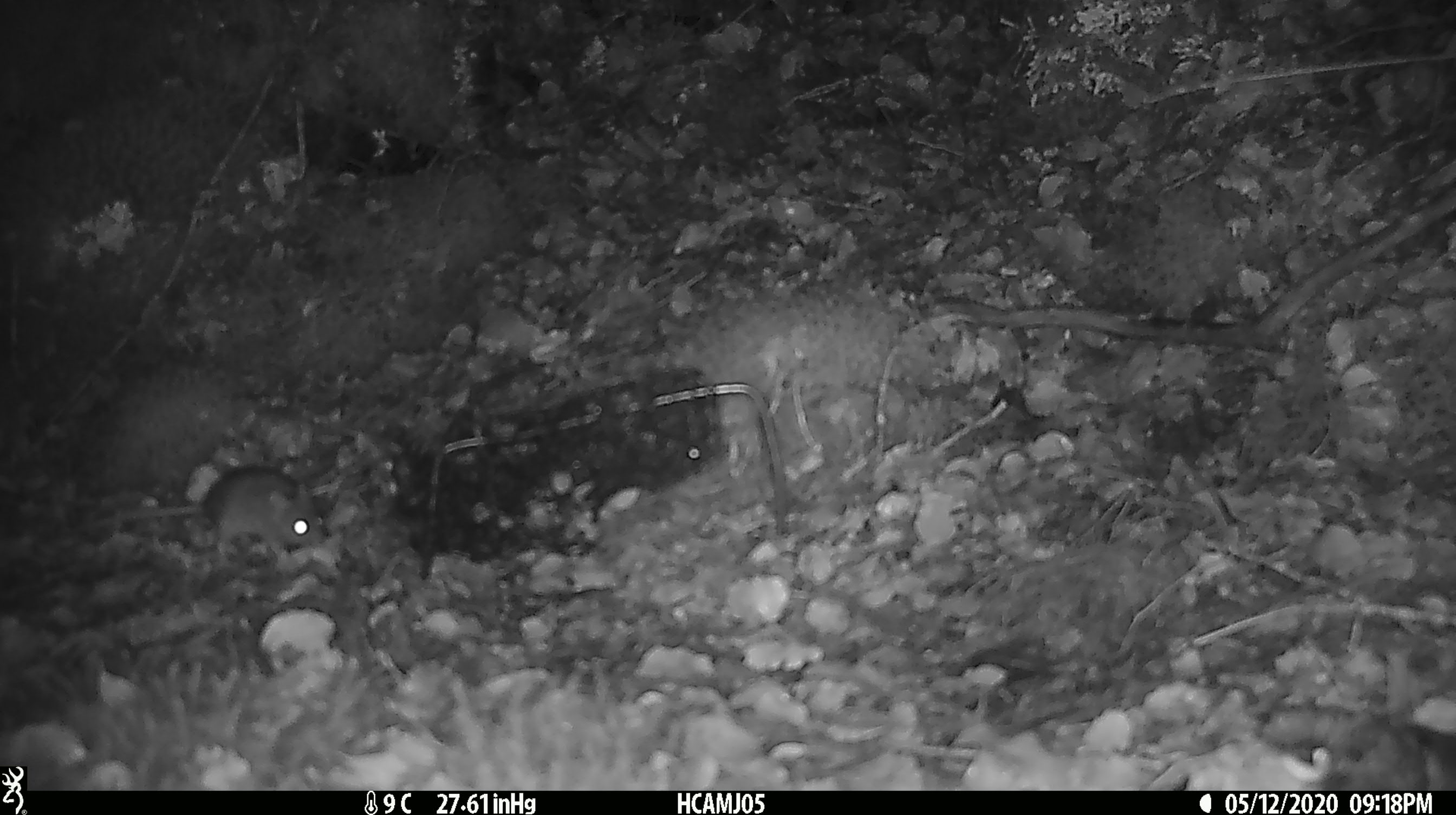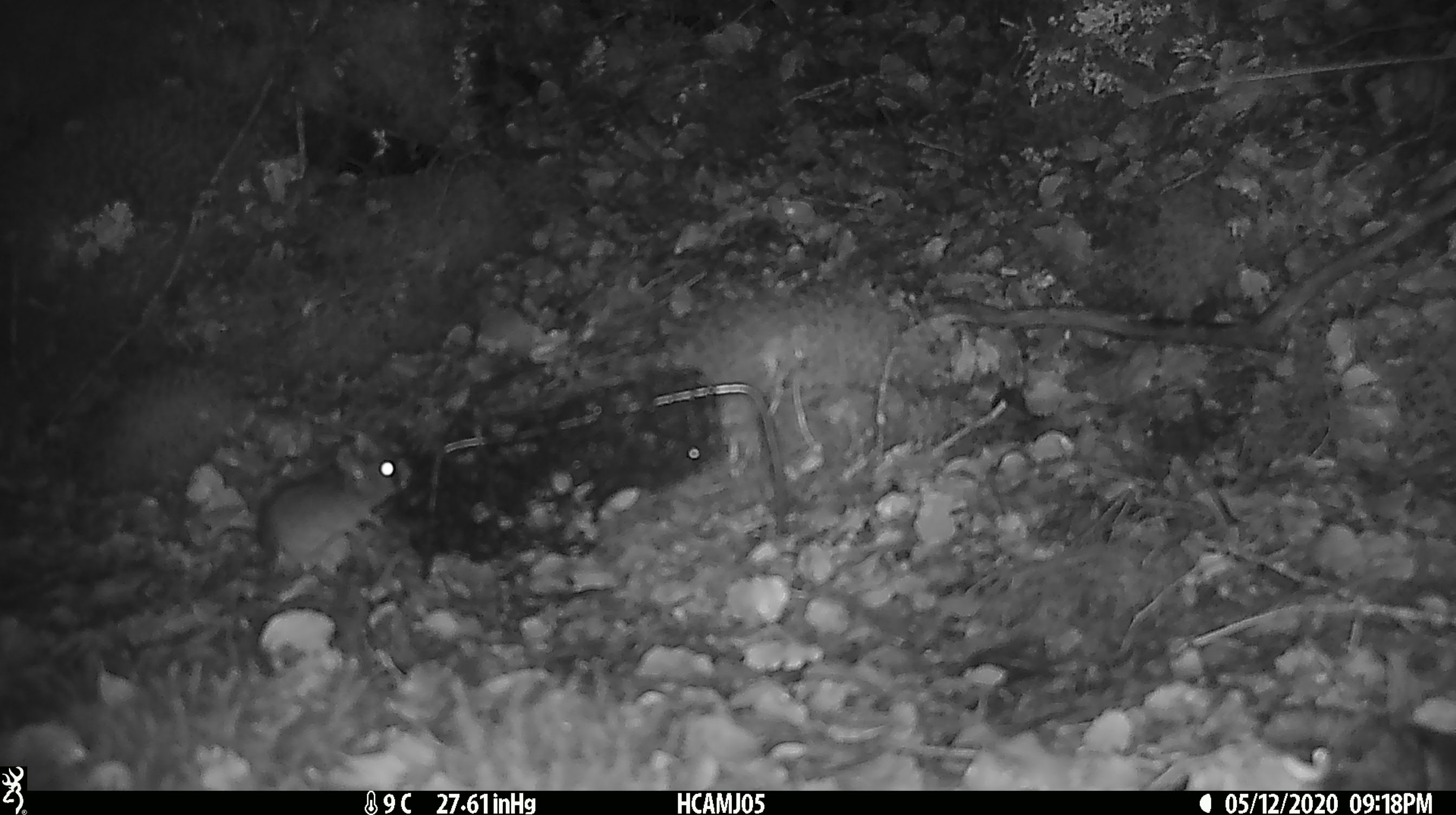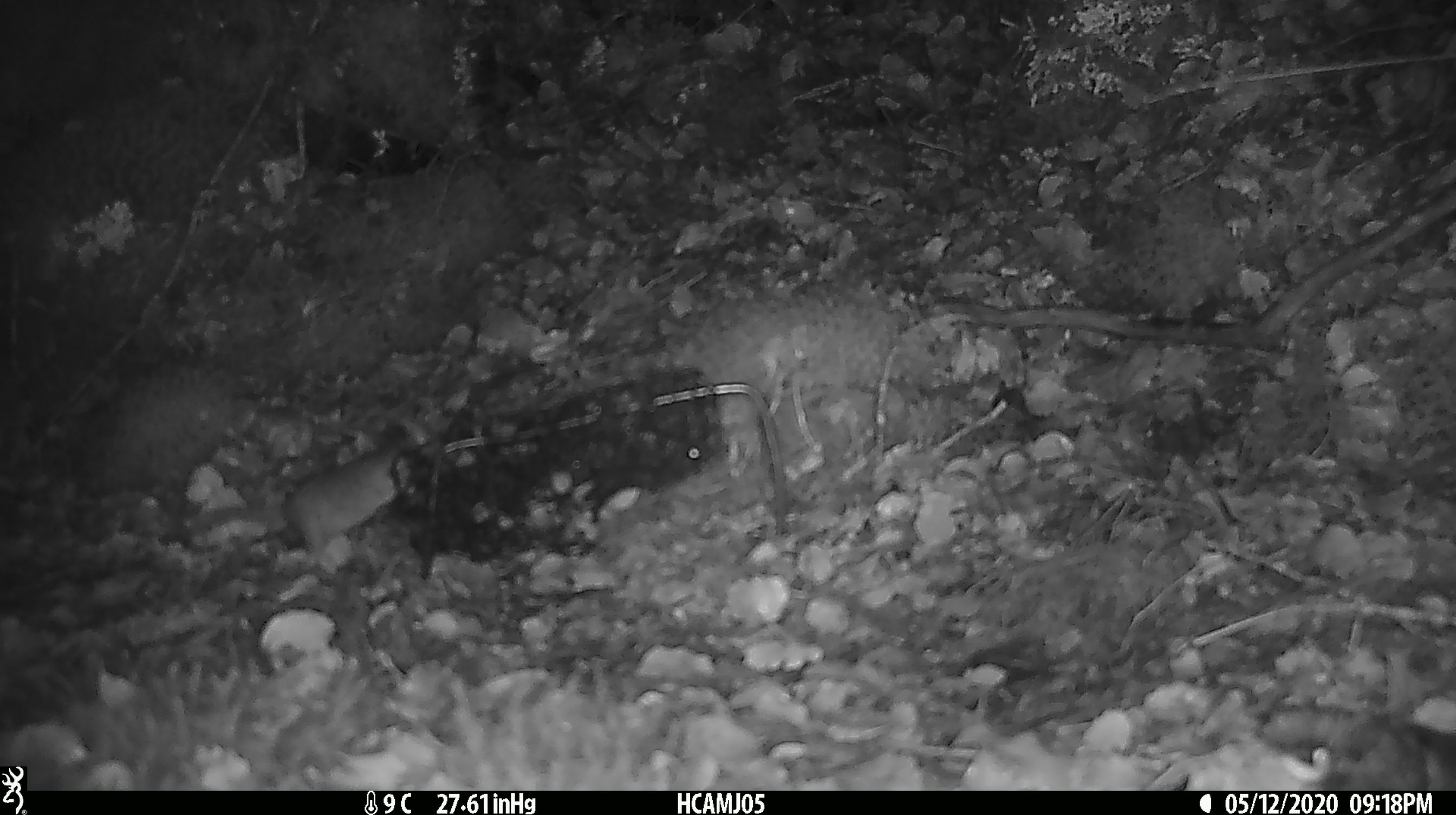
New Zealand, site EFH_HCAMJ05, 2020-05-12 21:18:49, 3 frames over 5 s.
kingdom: Animalia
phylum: Chordata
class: Mammalia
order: Rodentia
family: Muridae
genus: Mus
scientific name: Mus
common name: mouse